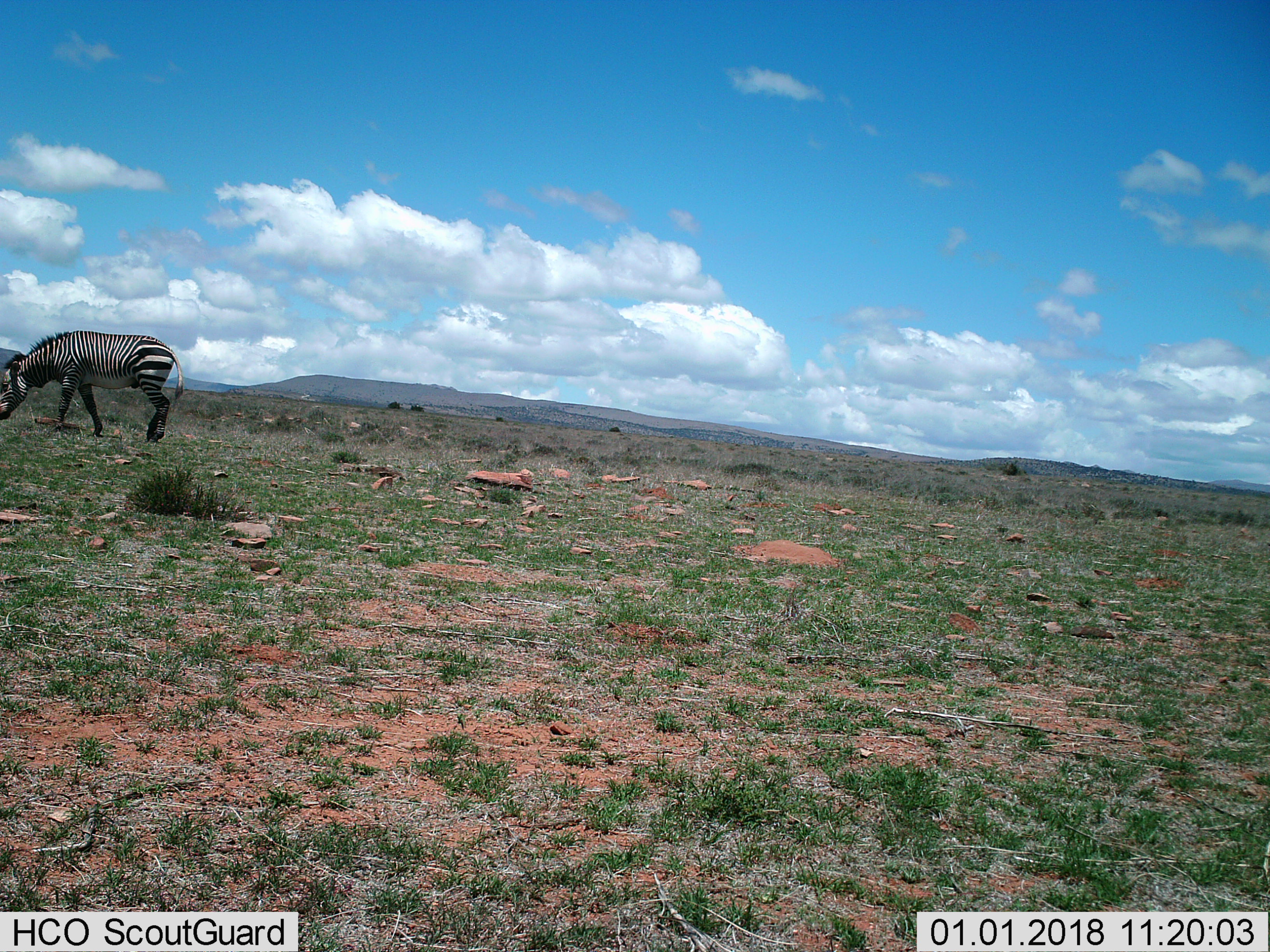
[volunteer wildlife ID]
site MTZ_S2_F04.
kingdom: Animalia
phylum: Chordata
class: Mammalia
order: Perissodactyla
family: Equidae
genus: Equus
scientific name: Equus zebra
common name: mountain zebra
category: zebramountain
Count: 1.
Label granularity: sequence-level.